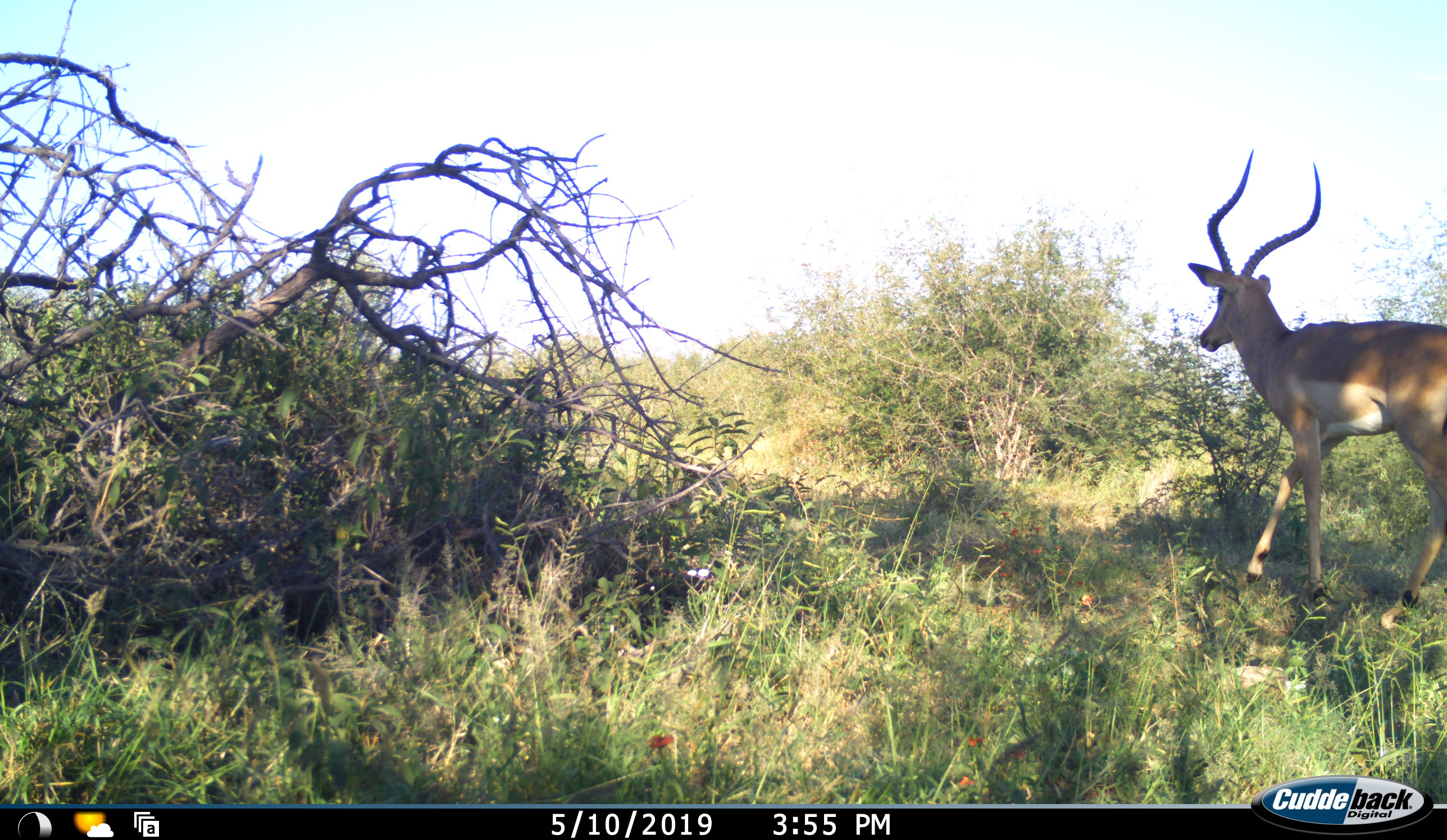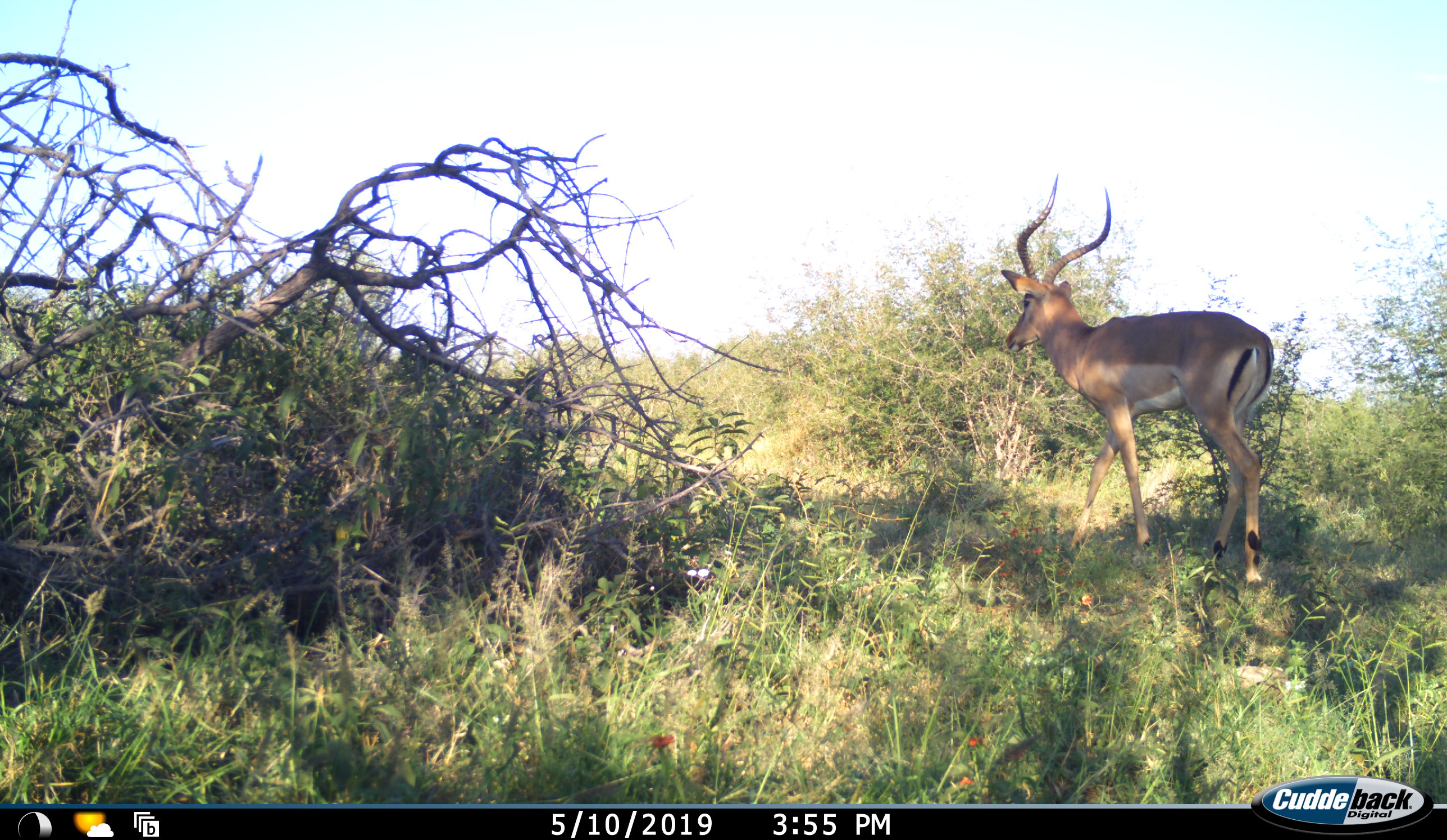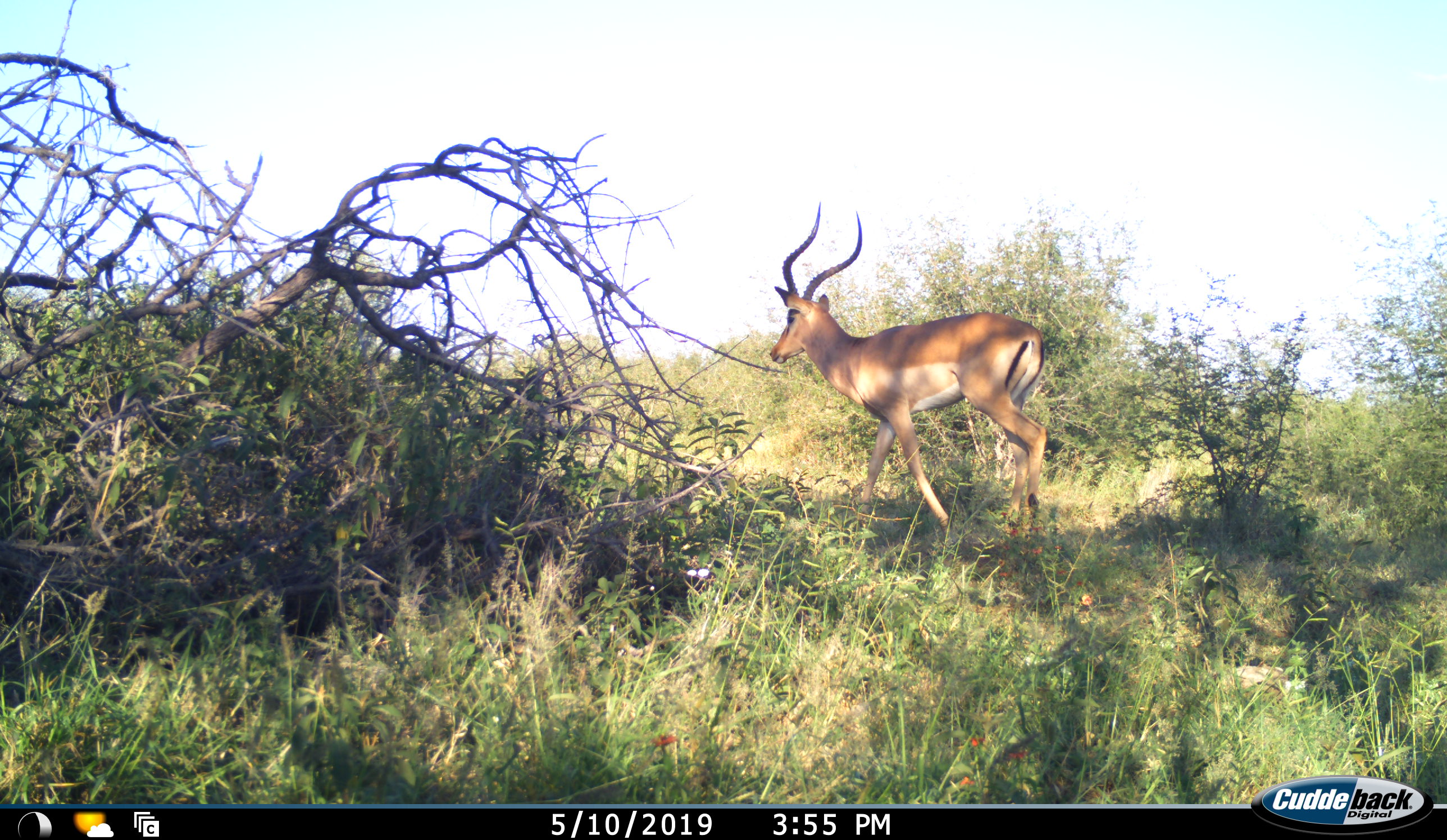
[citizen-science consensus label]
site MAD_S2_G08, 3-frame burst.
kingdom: Animalia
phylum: Chordata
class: Mammalia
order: Artiodactyla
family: Bovidae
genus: Aepyceros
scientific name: Aepyceros melampus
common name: impala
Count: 1.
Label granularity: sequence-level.